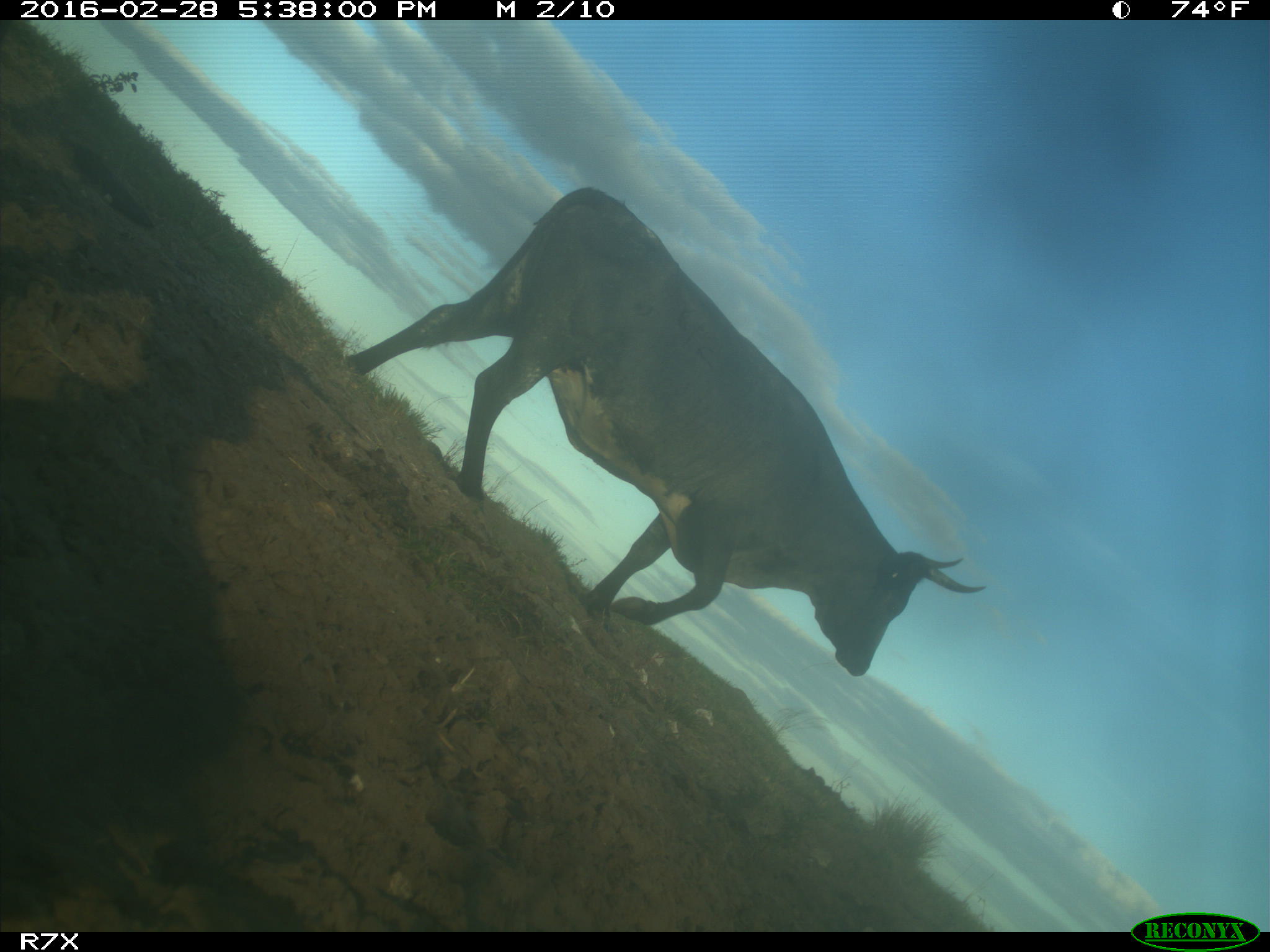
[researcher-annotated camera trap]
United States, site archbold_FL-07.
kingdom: Animalia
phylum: Chordata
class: Mammalia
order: Artiodactyla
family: Bovidae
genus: Bos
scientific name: Bos taurus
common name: domestic cow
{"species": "Bos taurus (domestic cow)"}